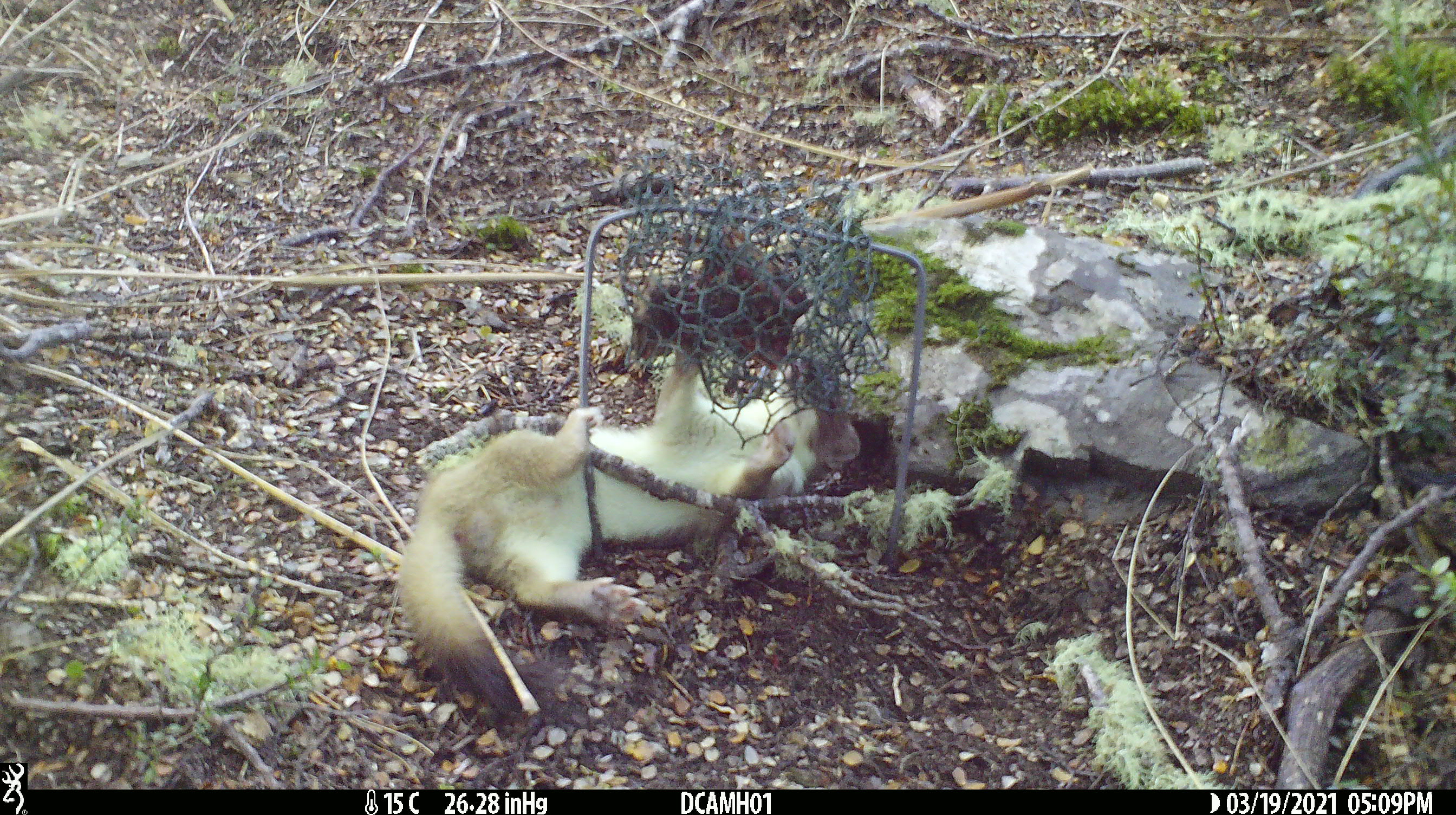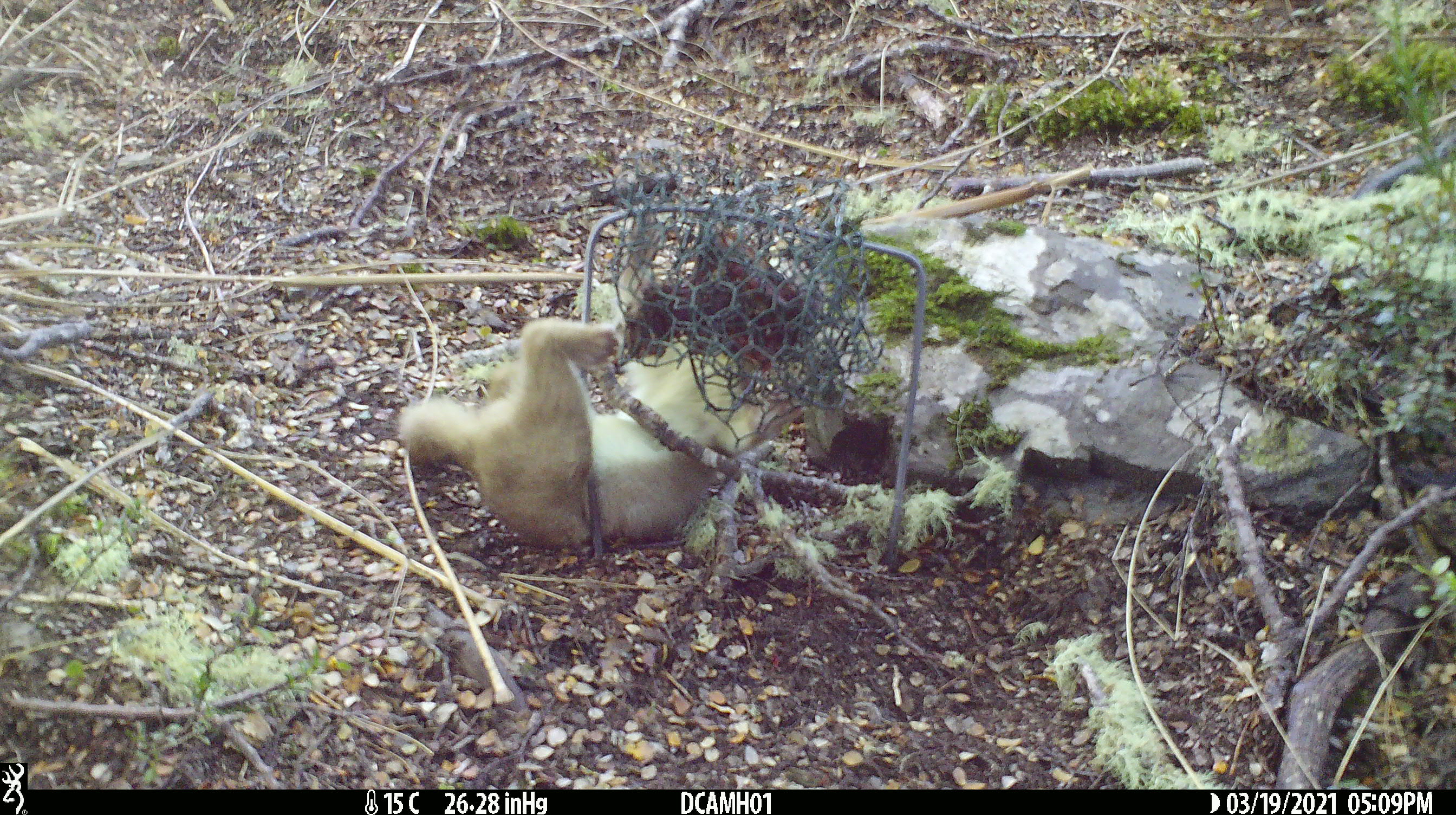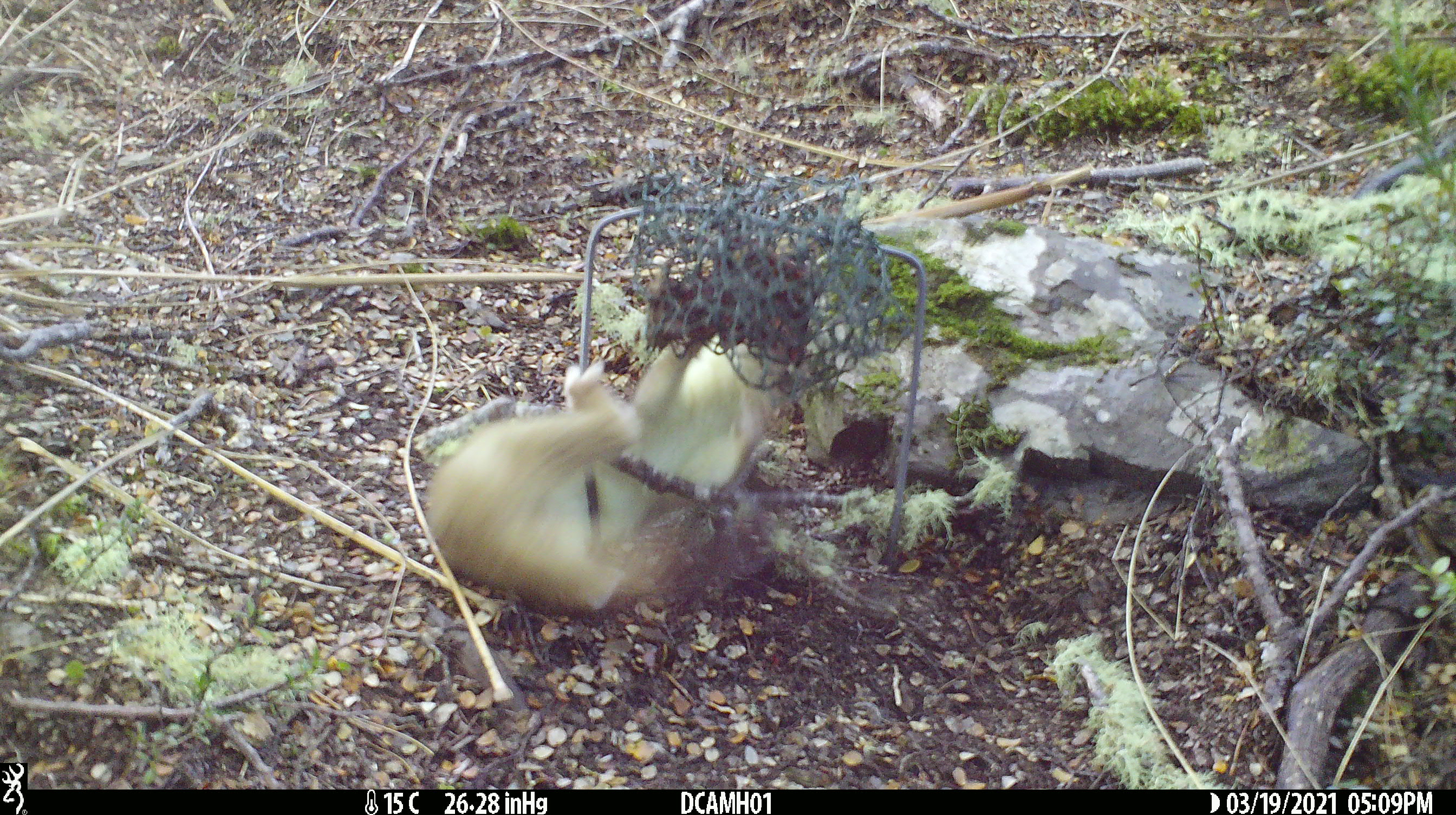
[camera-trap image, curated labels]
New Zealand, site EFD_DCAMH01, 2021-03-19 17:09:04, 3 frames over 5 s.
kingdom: Animalia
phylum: Chordata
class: Mammalia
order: Carnivora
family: Mustelidae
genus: Mustela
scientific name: Mustela erminea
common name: stoat